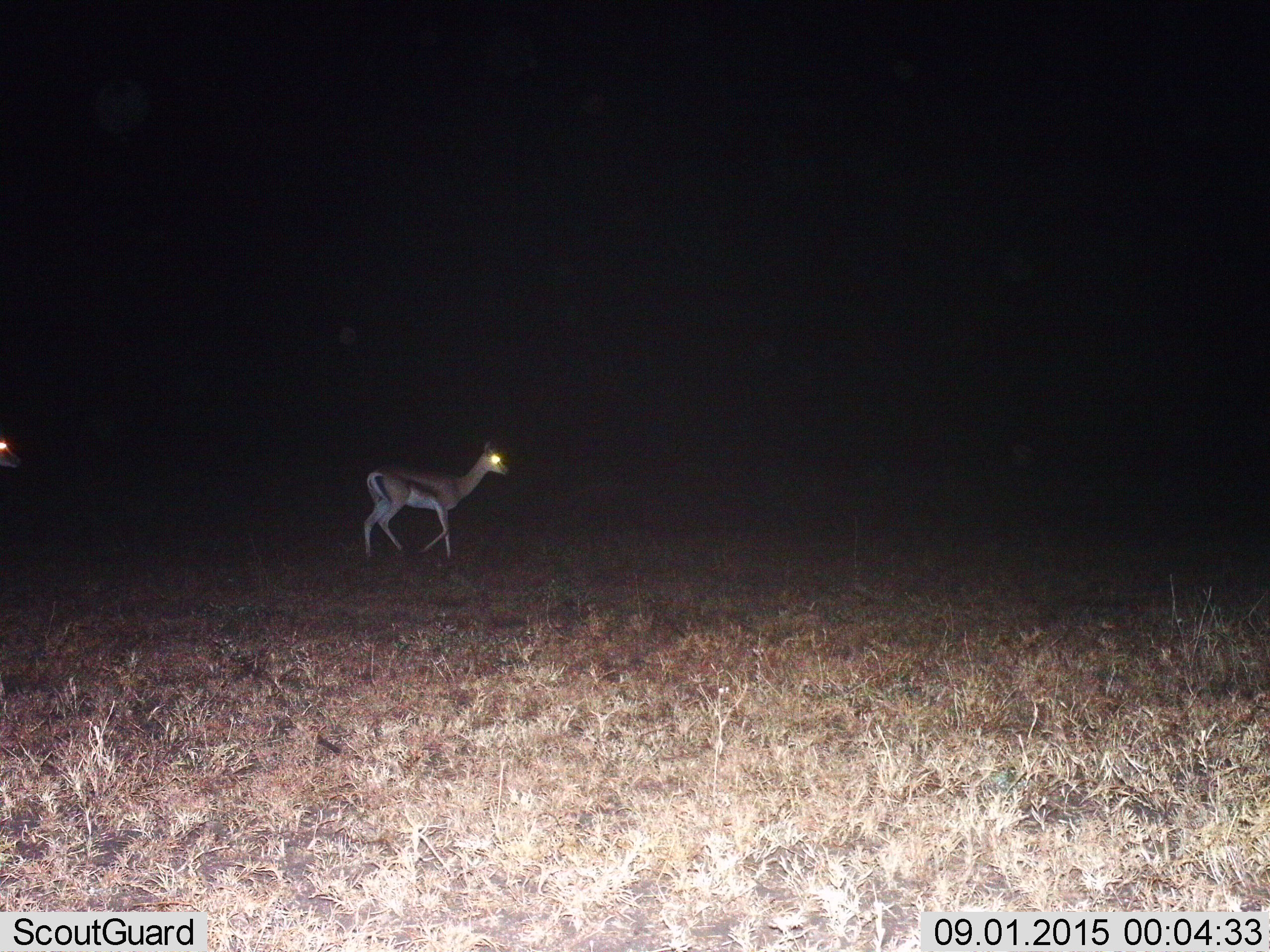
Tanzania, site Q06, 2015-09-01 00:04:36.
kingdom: Animalia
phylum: Chordata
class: Mammalia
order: Artiodactyla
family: Bovidae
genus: Eudorcas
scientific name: Eudorcas thomsonii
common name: thomson's gazelle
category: gazellethomsons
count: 2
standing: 0%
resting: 0%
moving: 100%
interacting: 0%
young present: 0%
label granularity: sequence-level